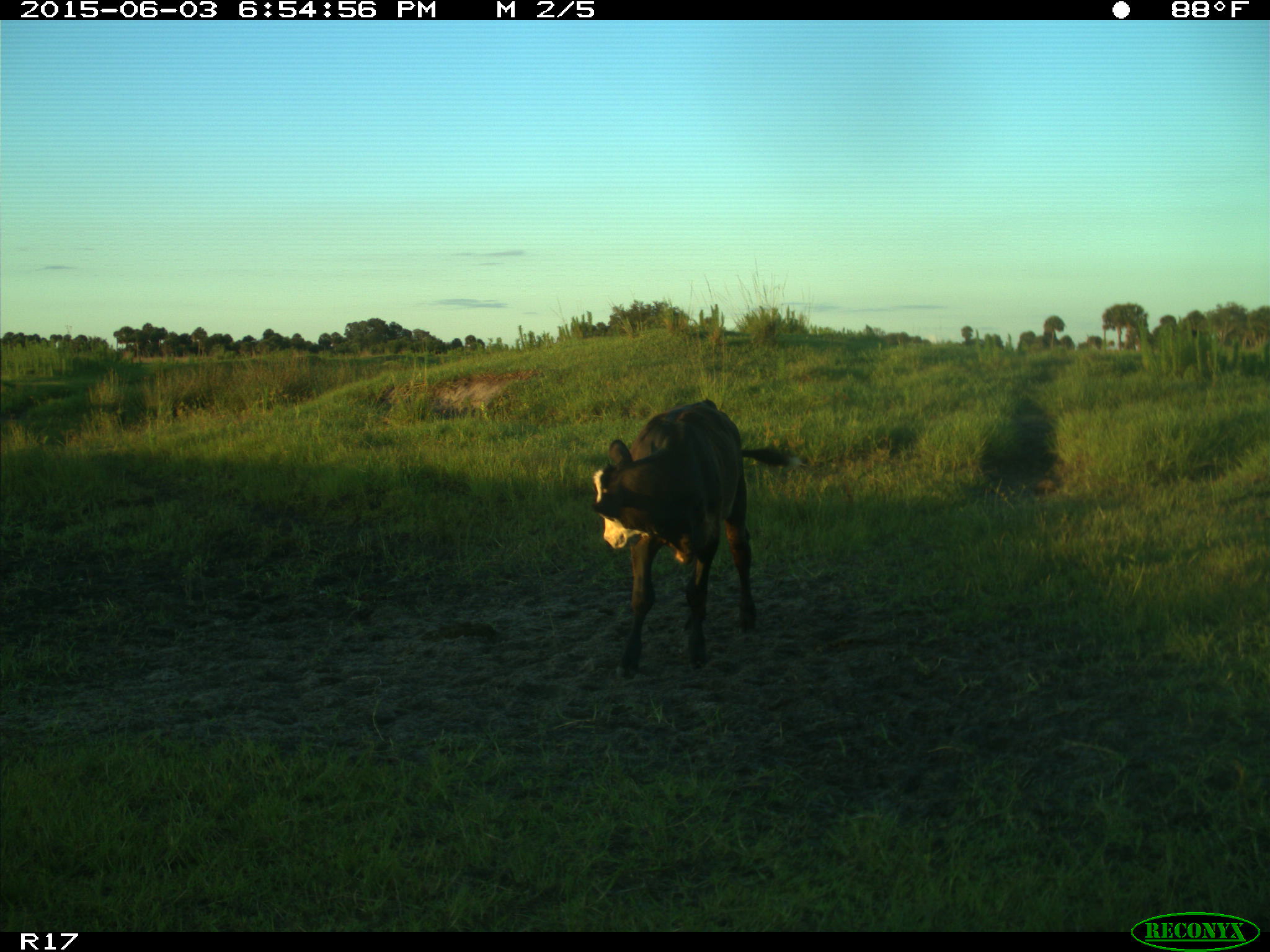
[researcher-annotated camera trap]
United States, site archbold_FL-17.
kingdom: Animalia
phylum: Chordata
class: Mammalia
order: Artiodactyla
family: Bovidae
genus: Bos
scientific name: Bos taurus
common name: domestic cow